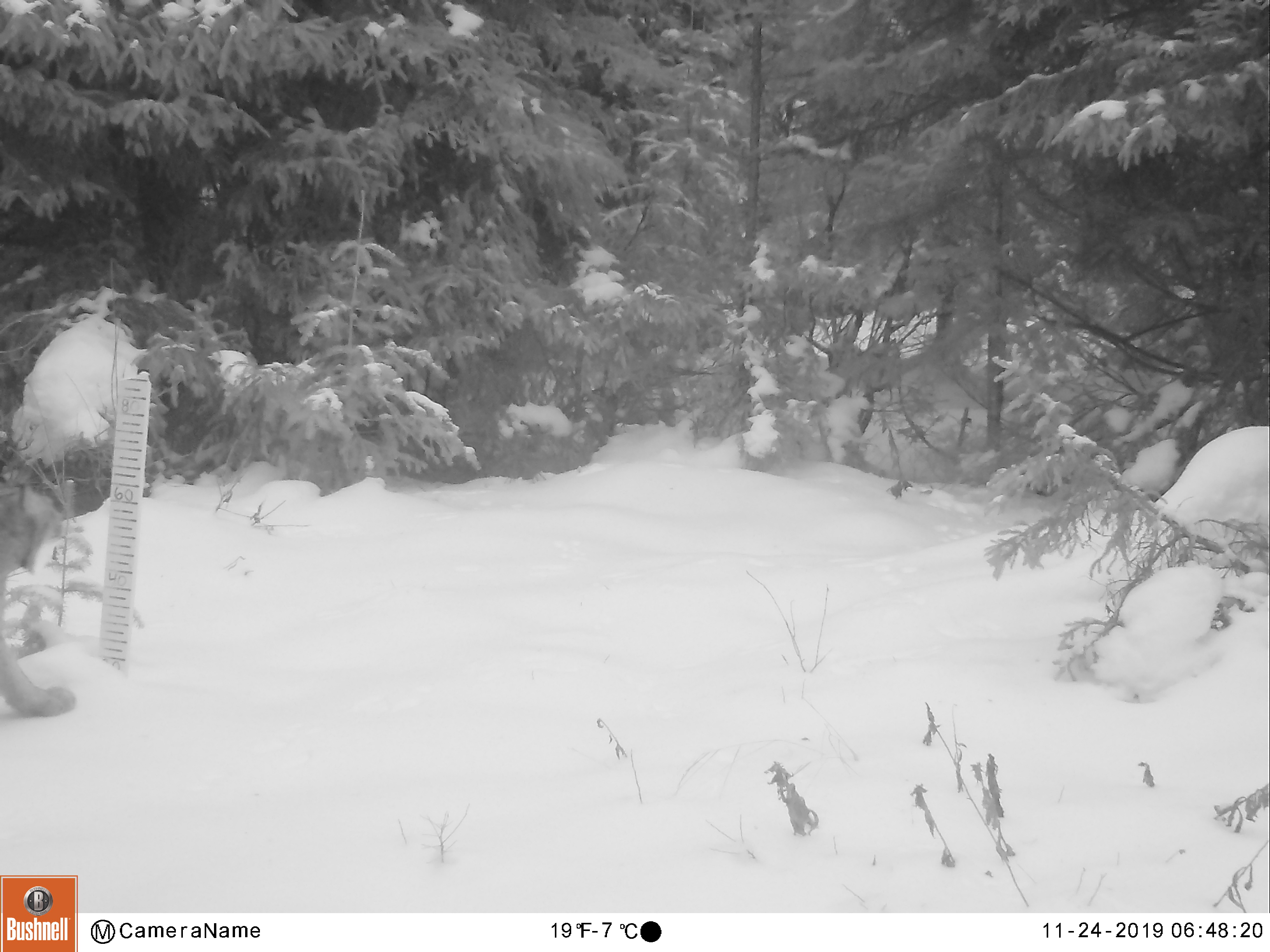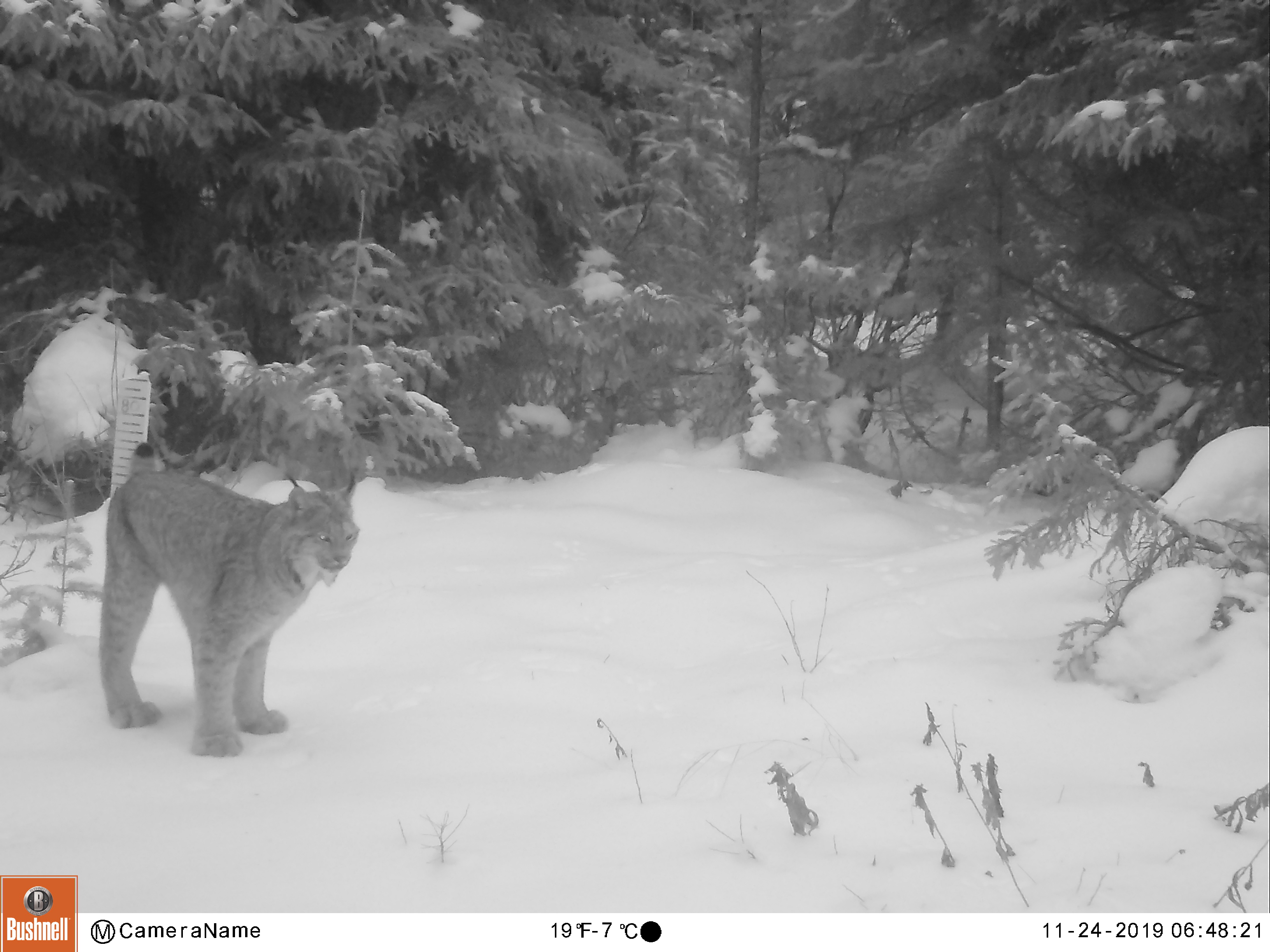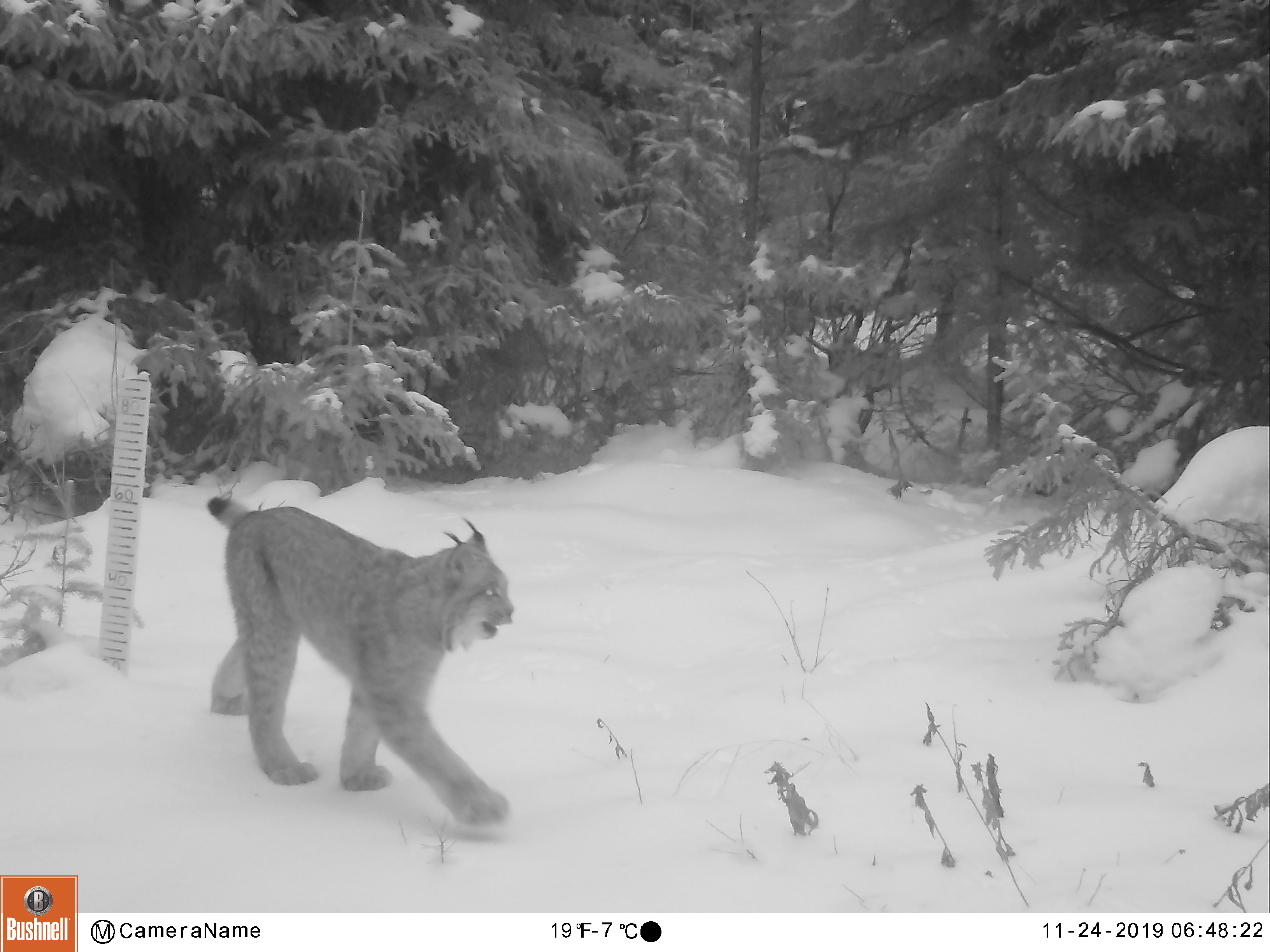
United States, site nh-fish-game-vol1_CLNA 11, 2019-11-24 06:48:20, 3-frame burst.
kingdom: Animalia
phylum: Chordata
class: Mammalia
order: Carnivora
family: Felidae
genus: Lynx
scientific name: Lynx canadensis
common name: canada lynx